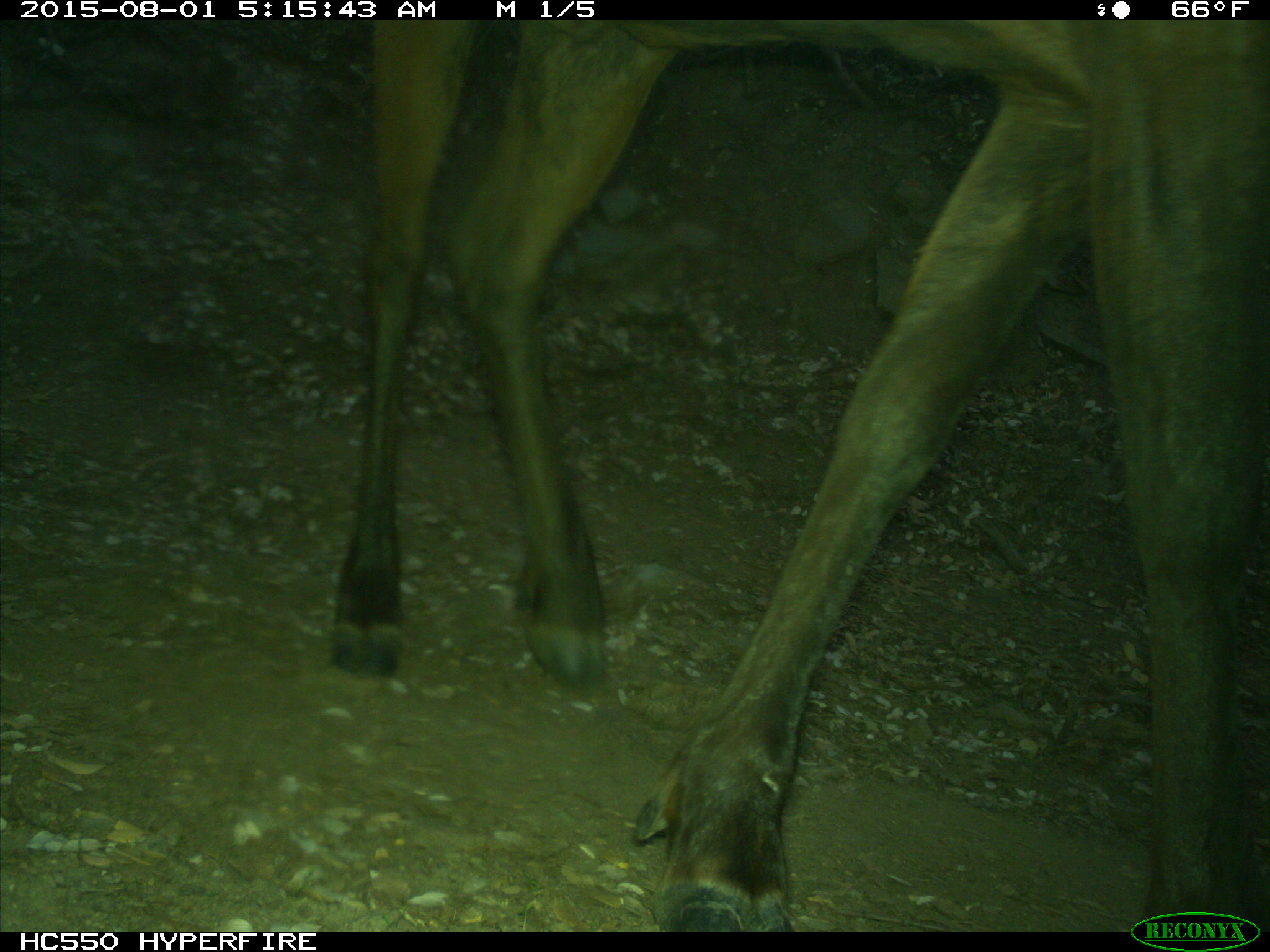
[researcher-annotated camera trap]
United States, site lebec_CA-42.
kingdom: Animalia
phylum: Chordata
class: Mammalia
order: Artiodactyla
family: Cervidae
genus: Cervus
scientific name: Cervus canadensis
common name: elk